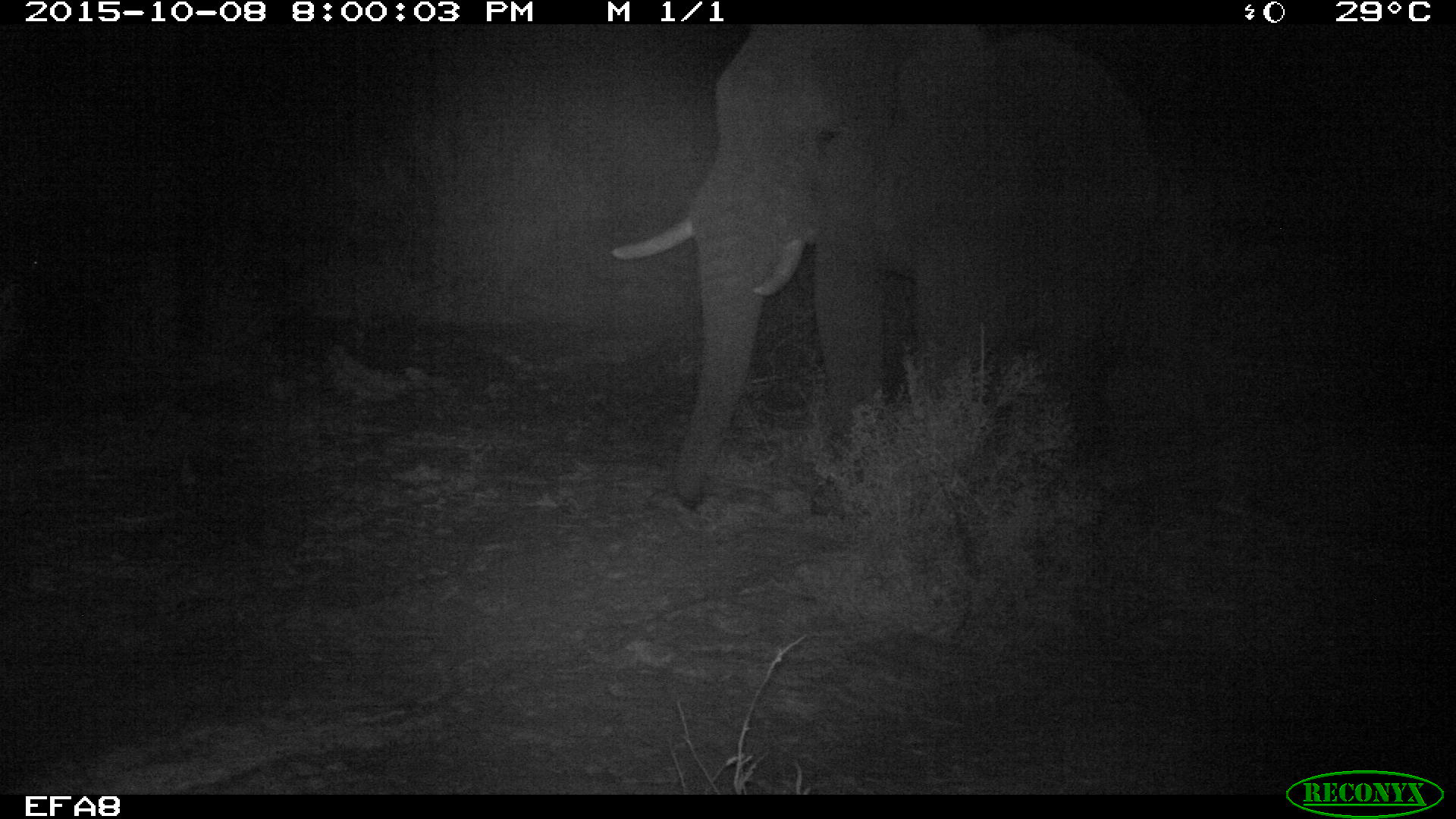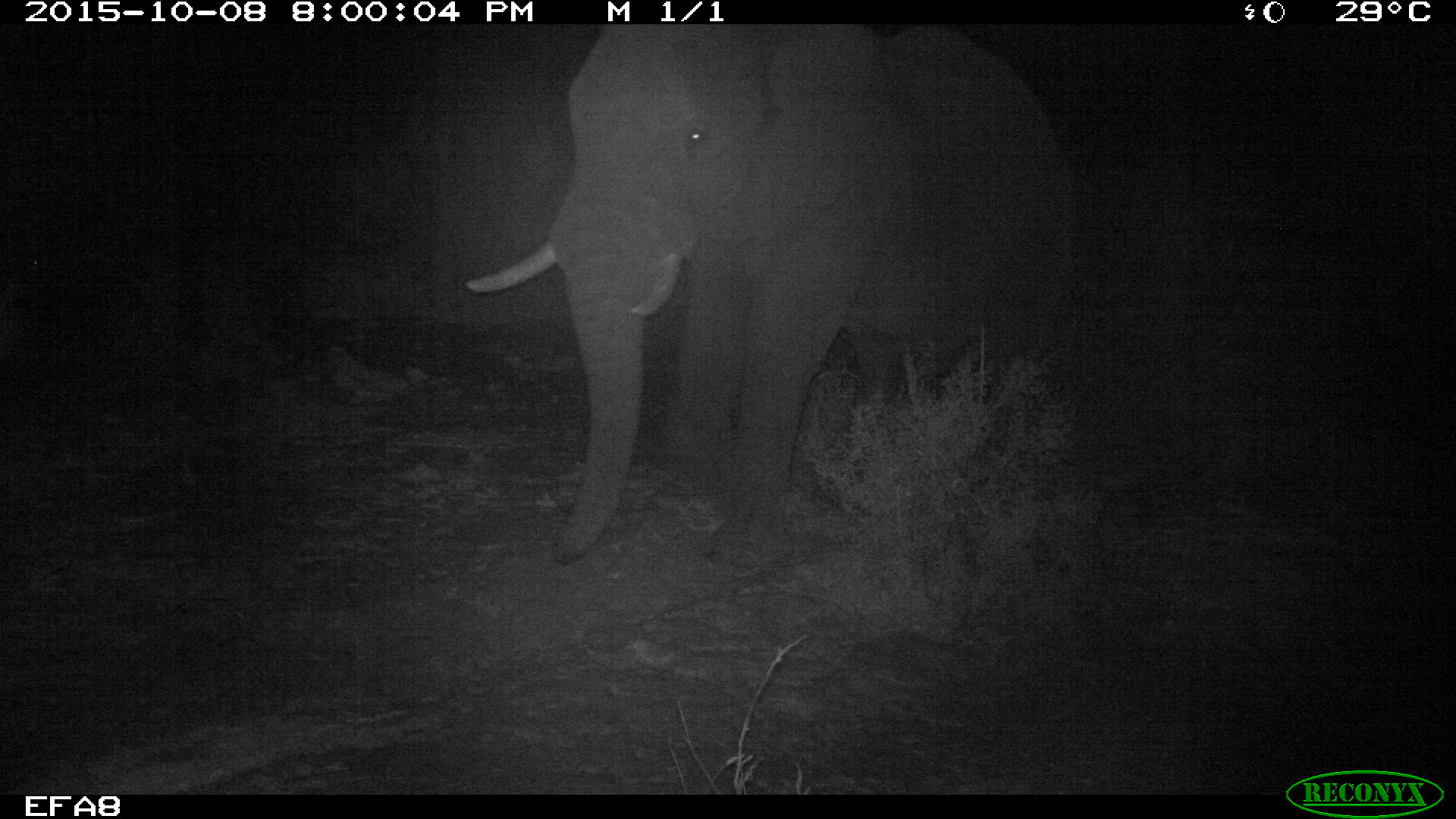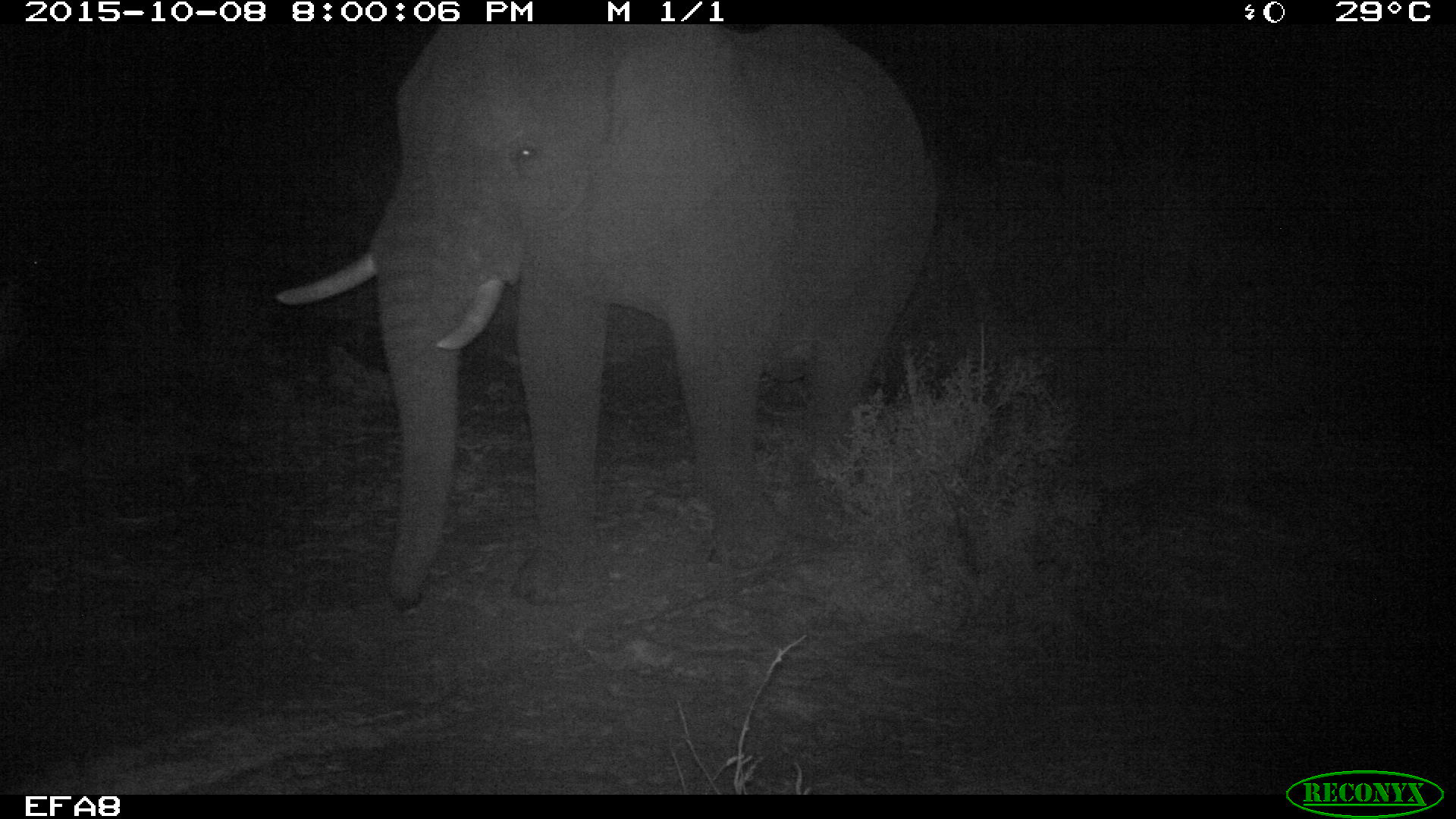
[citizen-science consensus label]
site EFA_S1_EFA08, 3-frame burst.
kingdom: Animalia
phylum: Chordata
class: Mammalia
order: Proboscidea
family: Elephantidae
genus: Loxodonta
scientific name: Loxodonta africana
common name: african bush elephant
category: elephant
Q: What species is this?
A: Elephant (african bush elephant) (Loxodonta africana).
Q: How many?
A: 1.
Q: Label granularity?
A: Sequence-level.